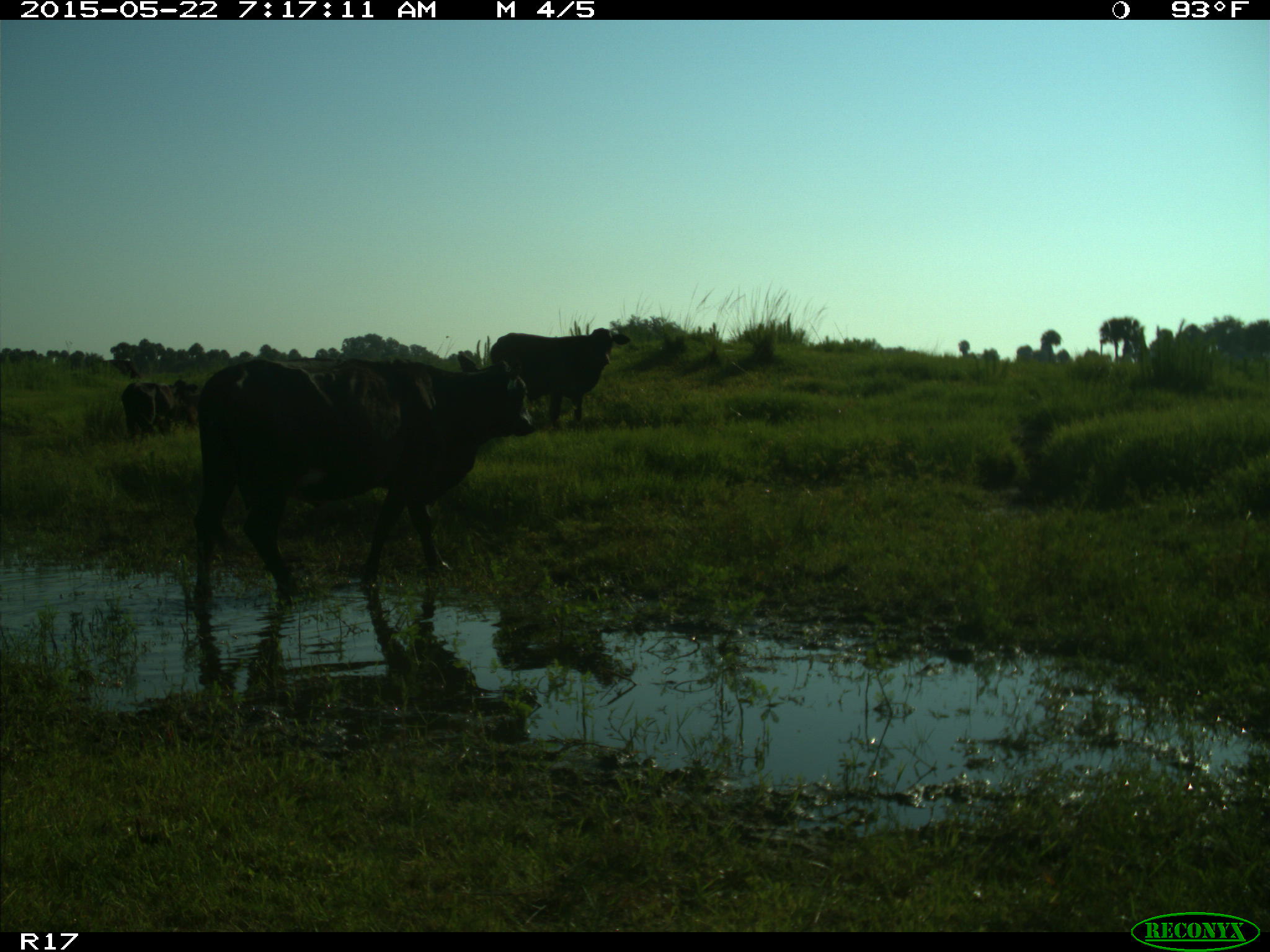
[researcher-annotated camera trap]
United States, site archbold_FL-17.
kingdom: Animalia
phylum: Chordata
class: Mammalia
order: Artiodactyla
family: Bovidae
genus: Bos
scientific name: Bos taurus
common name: domestic cow